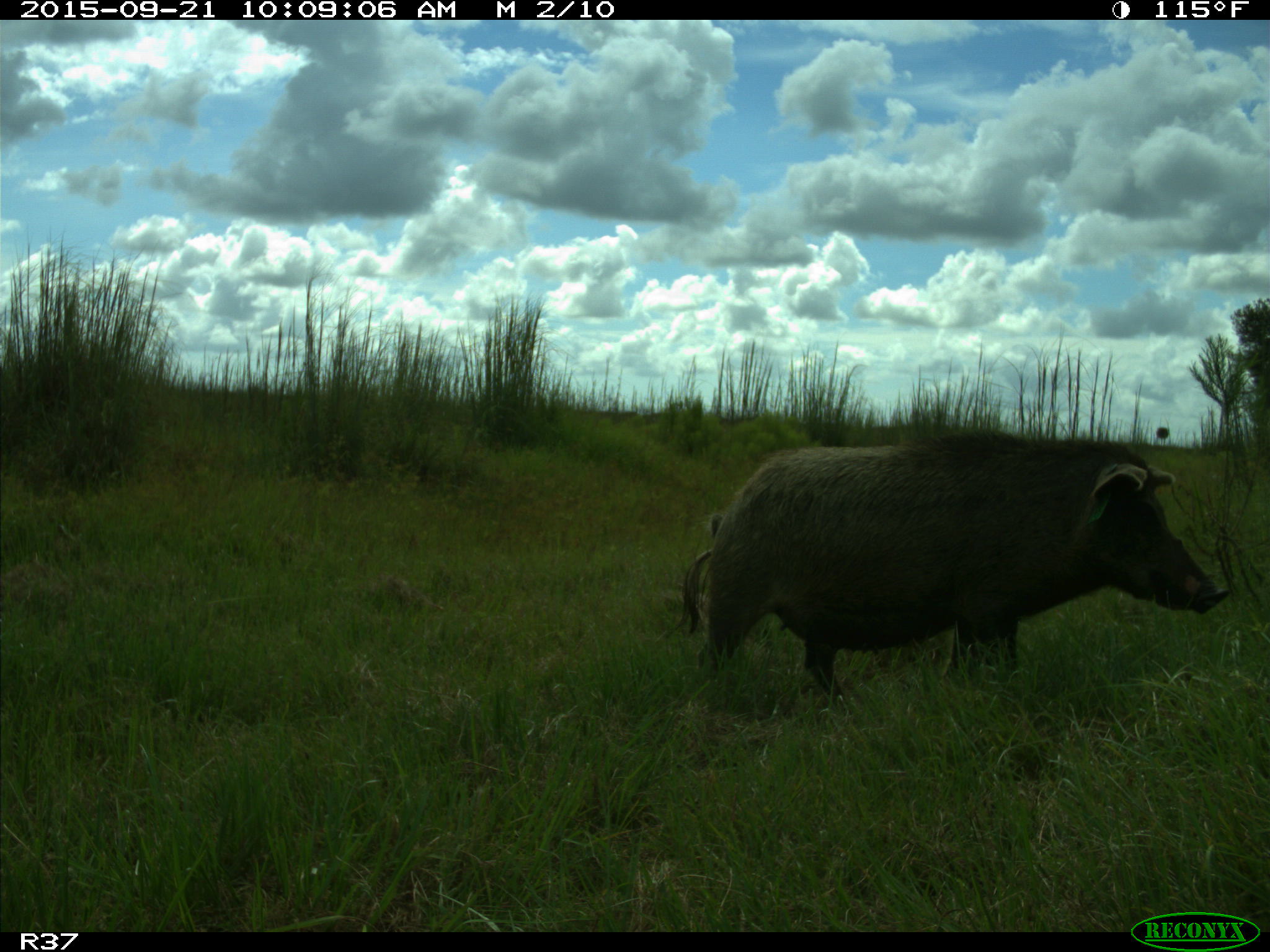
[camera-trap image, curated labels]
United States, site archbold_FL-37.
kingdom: Animalia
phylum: Chordata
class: Mammalia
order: Artiodactyla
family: Suidae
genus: Sus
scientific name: Sus scrofa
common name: wild boar